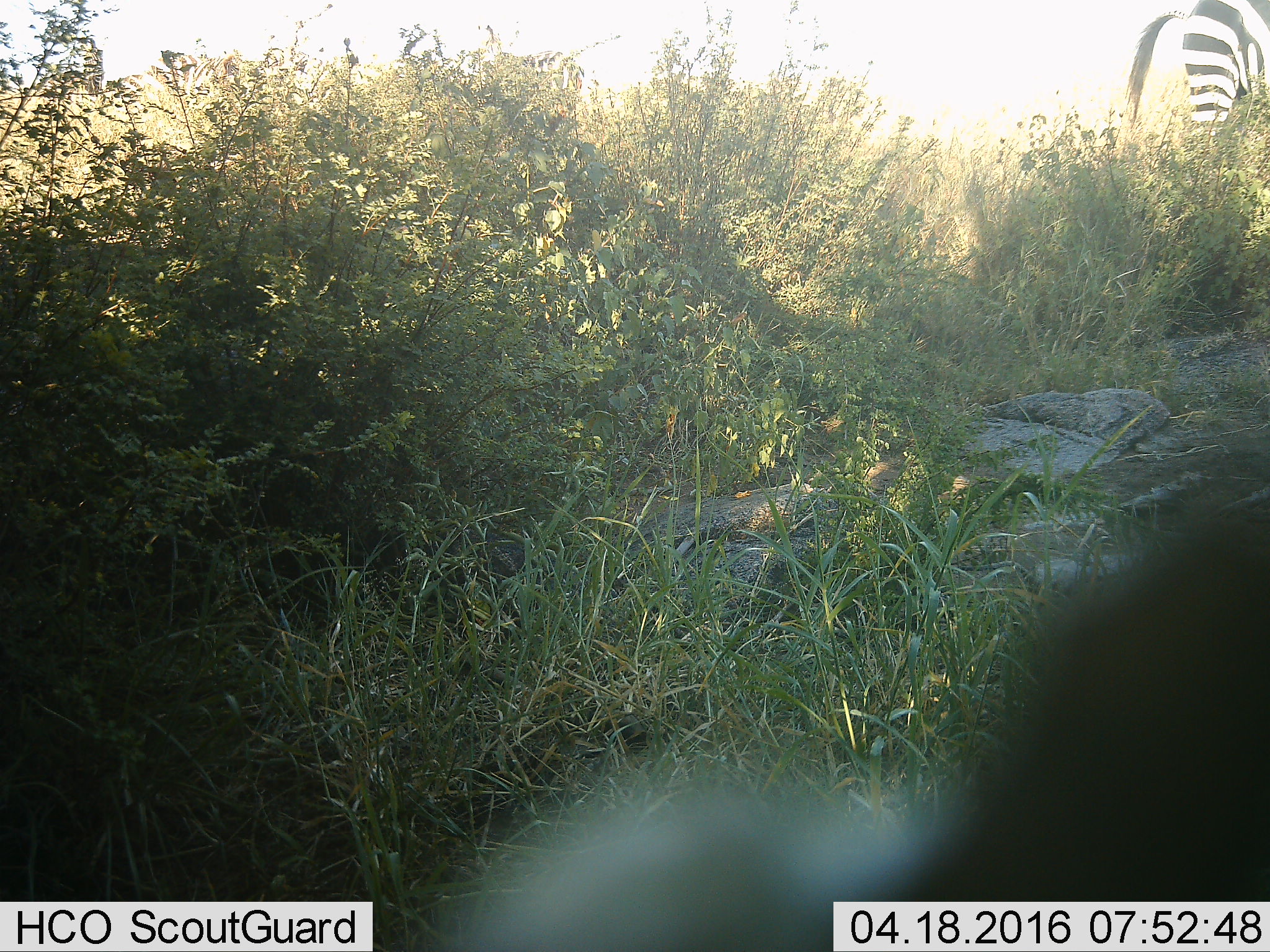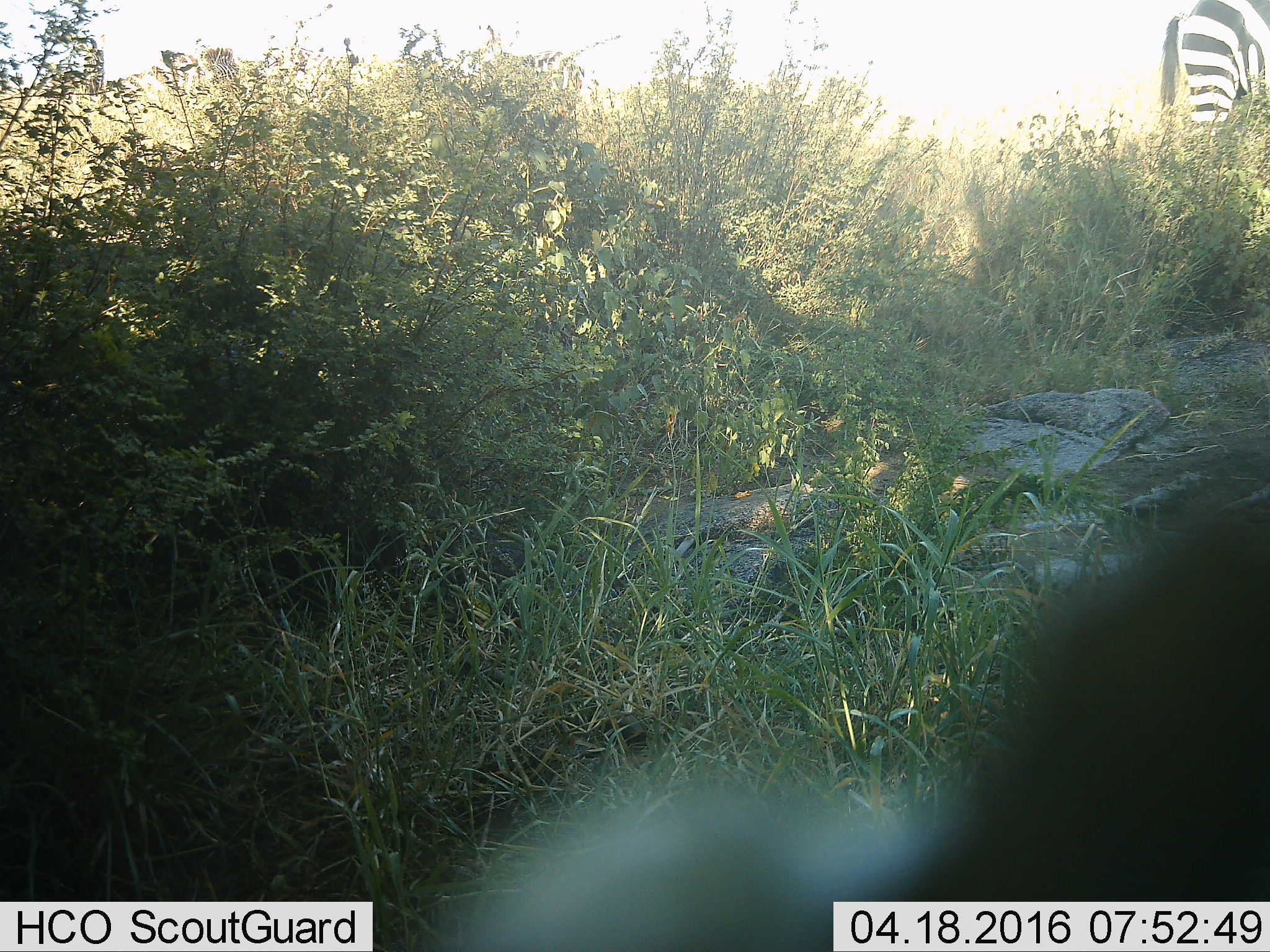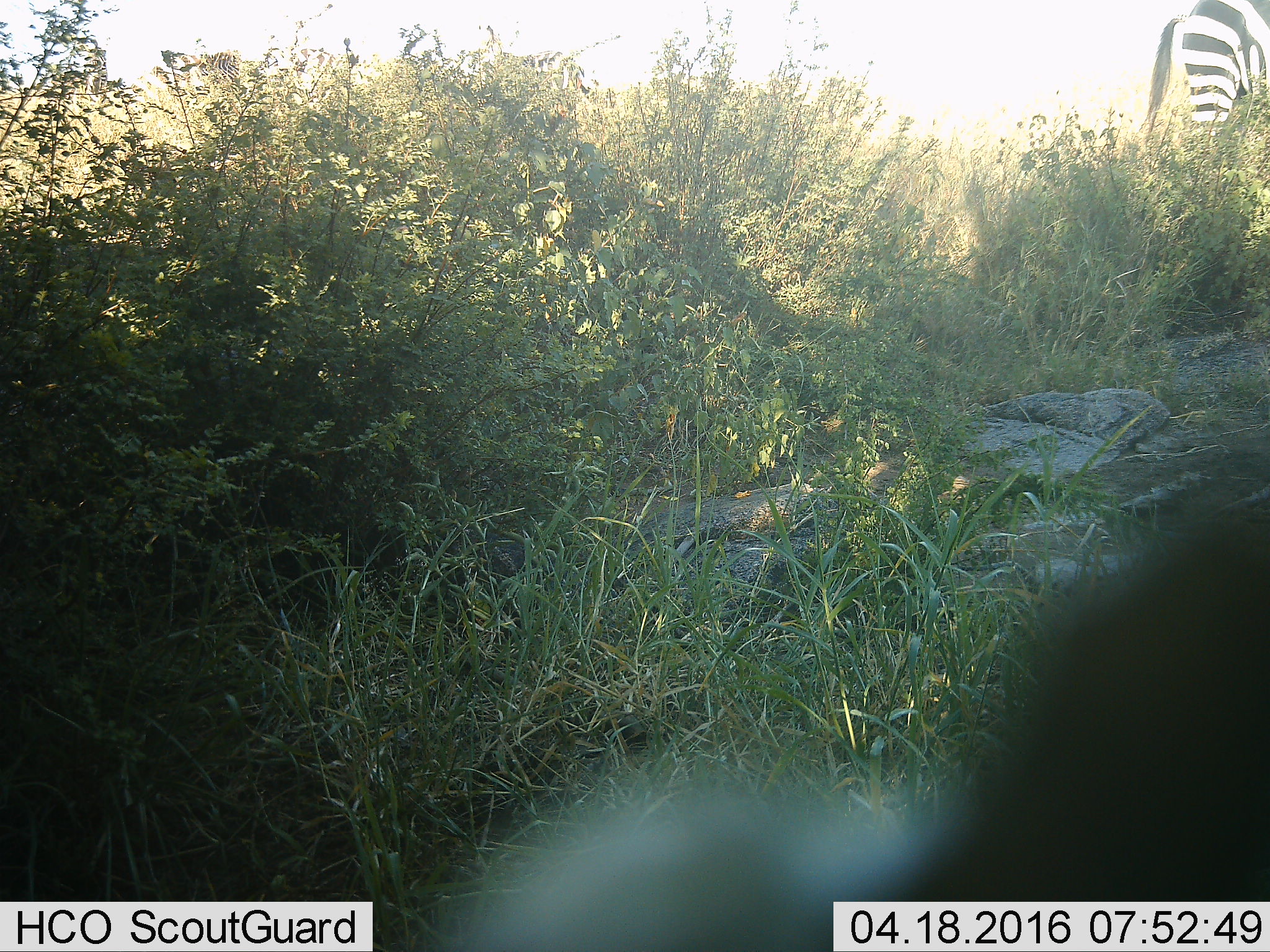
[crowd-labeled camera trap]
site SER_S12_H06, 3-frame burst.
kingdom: Animalia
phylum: Chordata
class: Mammalia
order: Perissodactyla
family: Equidae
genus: Equus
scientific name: Equus quagga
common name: plains zebra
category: zebraplains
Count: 3.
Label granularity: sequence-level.